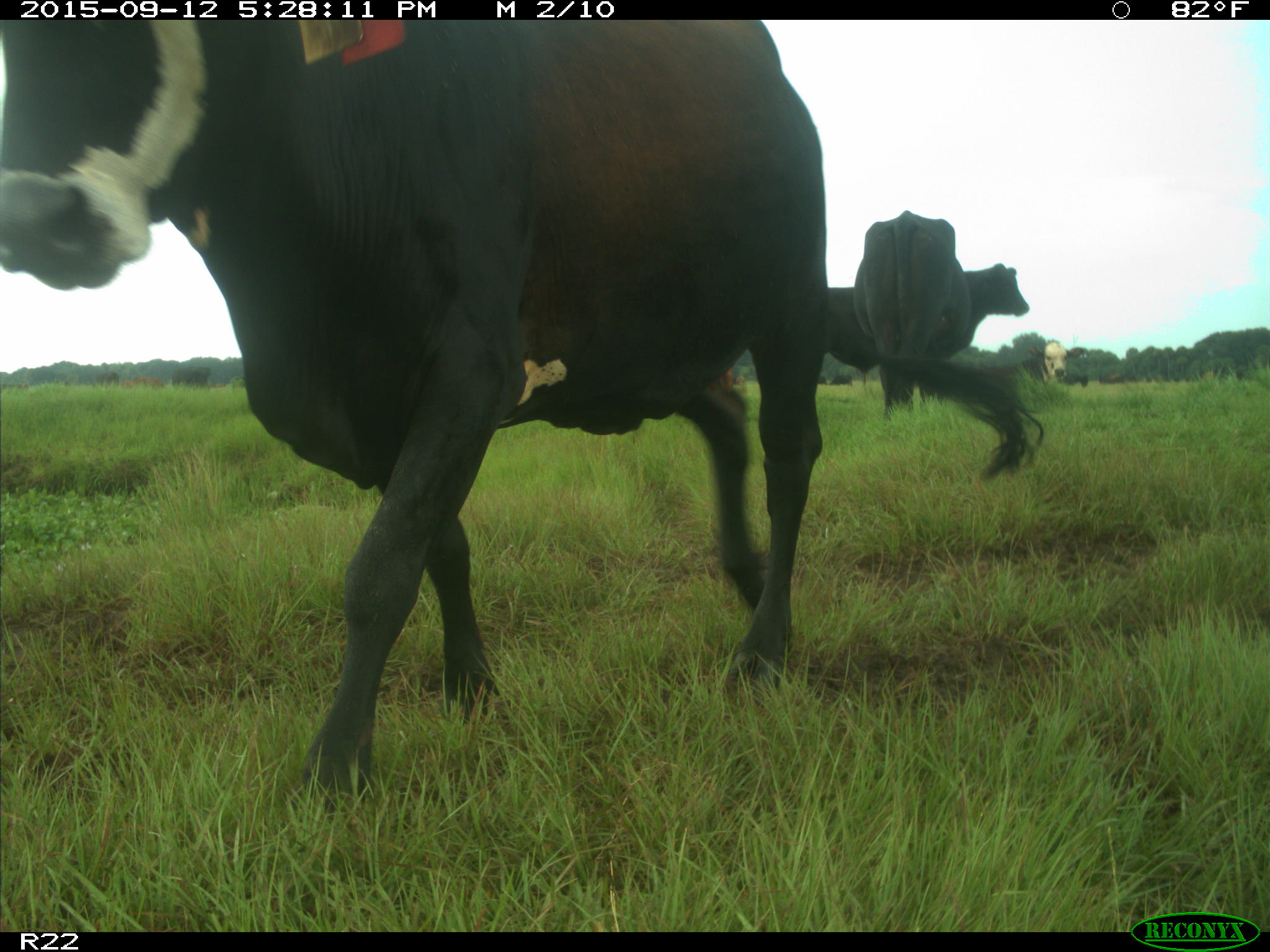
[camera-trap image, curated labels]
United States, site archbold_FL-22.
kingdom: Animalia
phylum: Chordata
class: Mammalia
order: Artiodactyla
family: Bovidae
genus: Bos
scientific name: Bos taurus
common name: domestic cow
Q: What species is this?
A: Bos taurus (domestic cow).